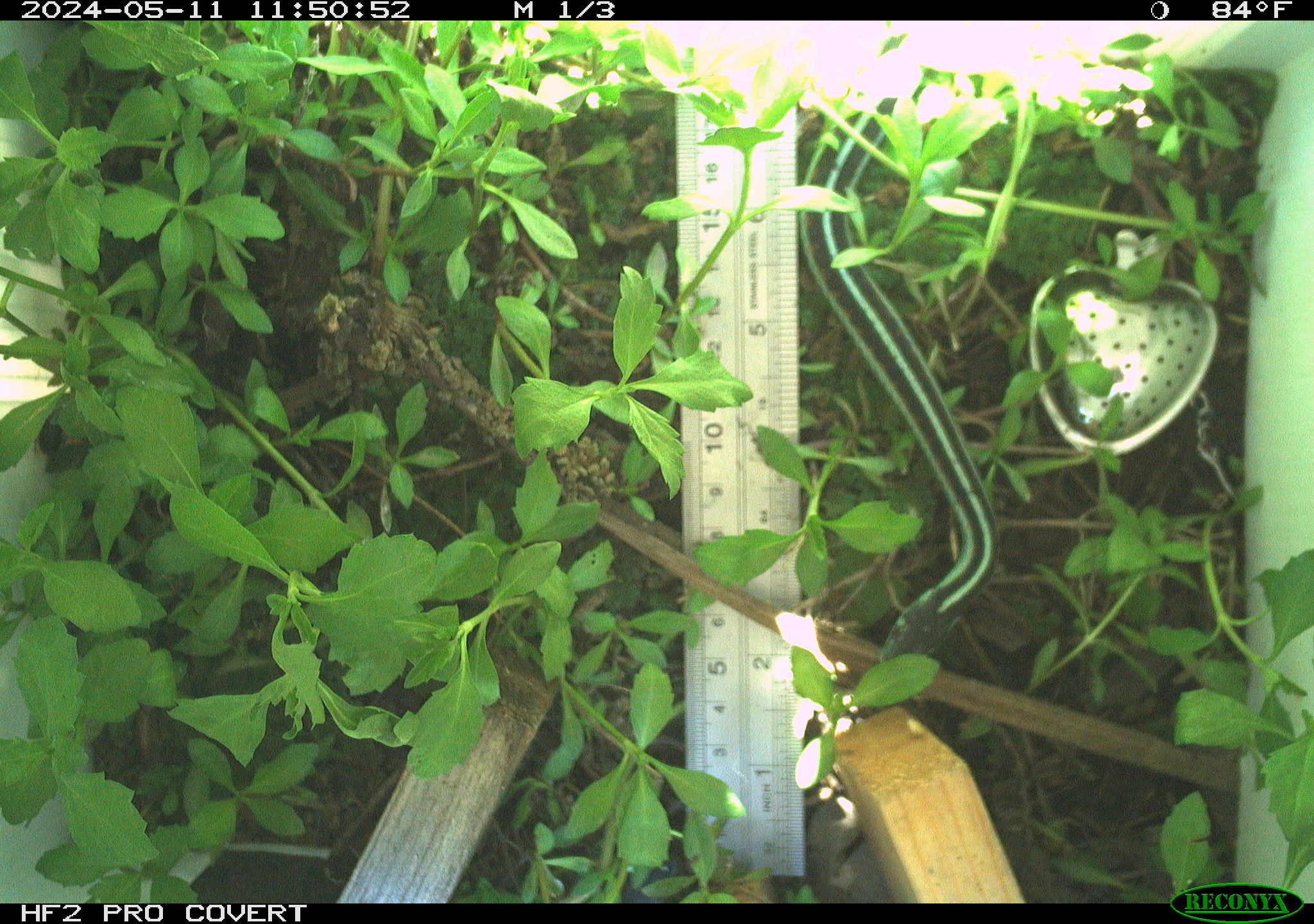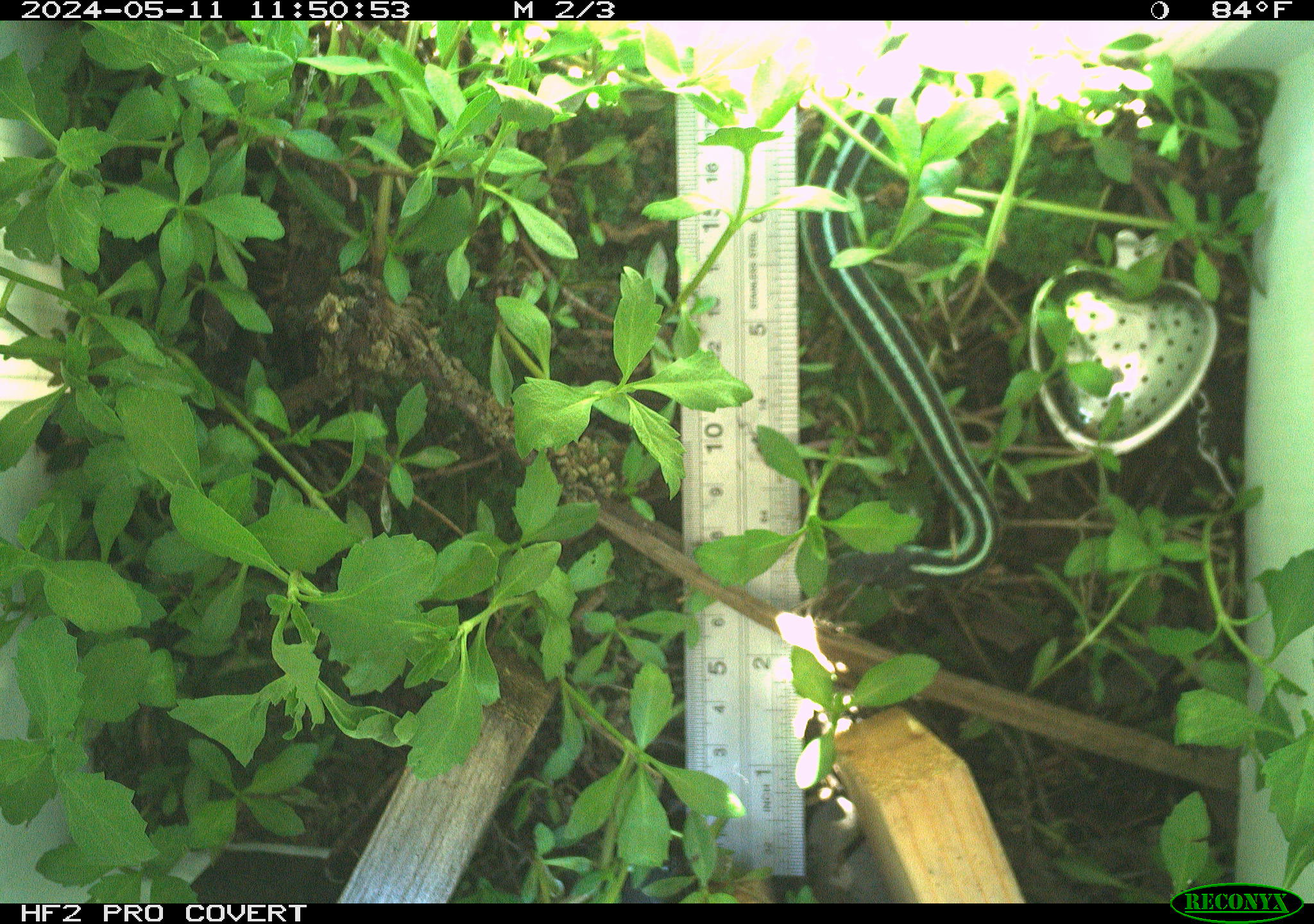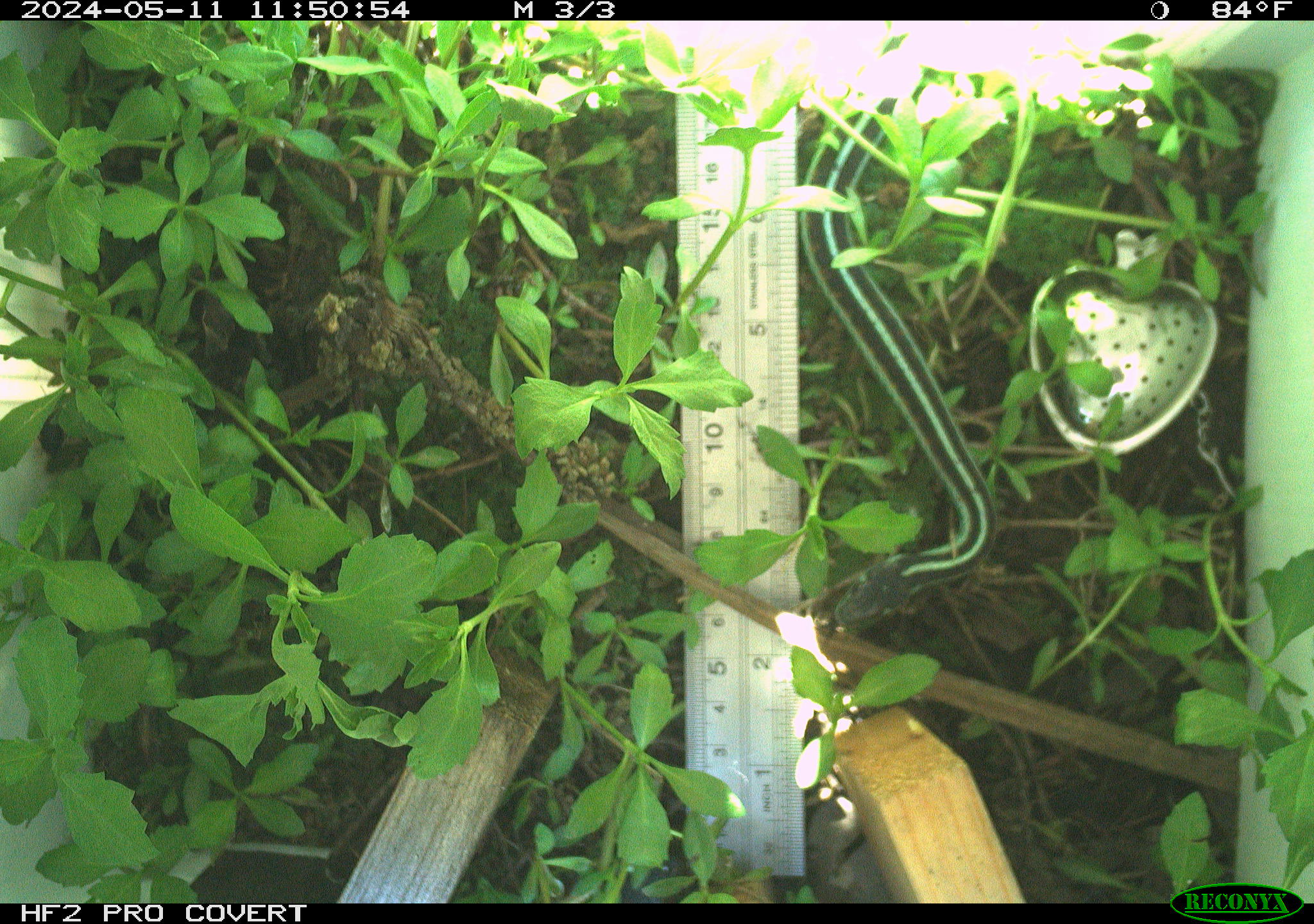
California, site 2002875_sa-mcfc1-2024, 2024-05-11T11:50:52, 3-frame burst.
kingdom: Animalia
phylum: Chordata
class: Reptilia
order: Squamata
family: Colubridae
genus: Thamnophis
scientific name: Thamnophis sirtalis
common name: common gartersnake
Common gartersnake (Thamnophis sirtalis).